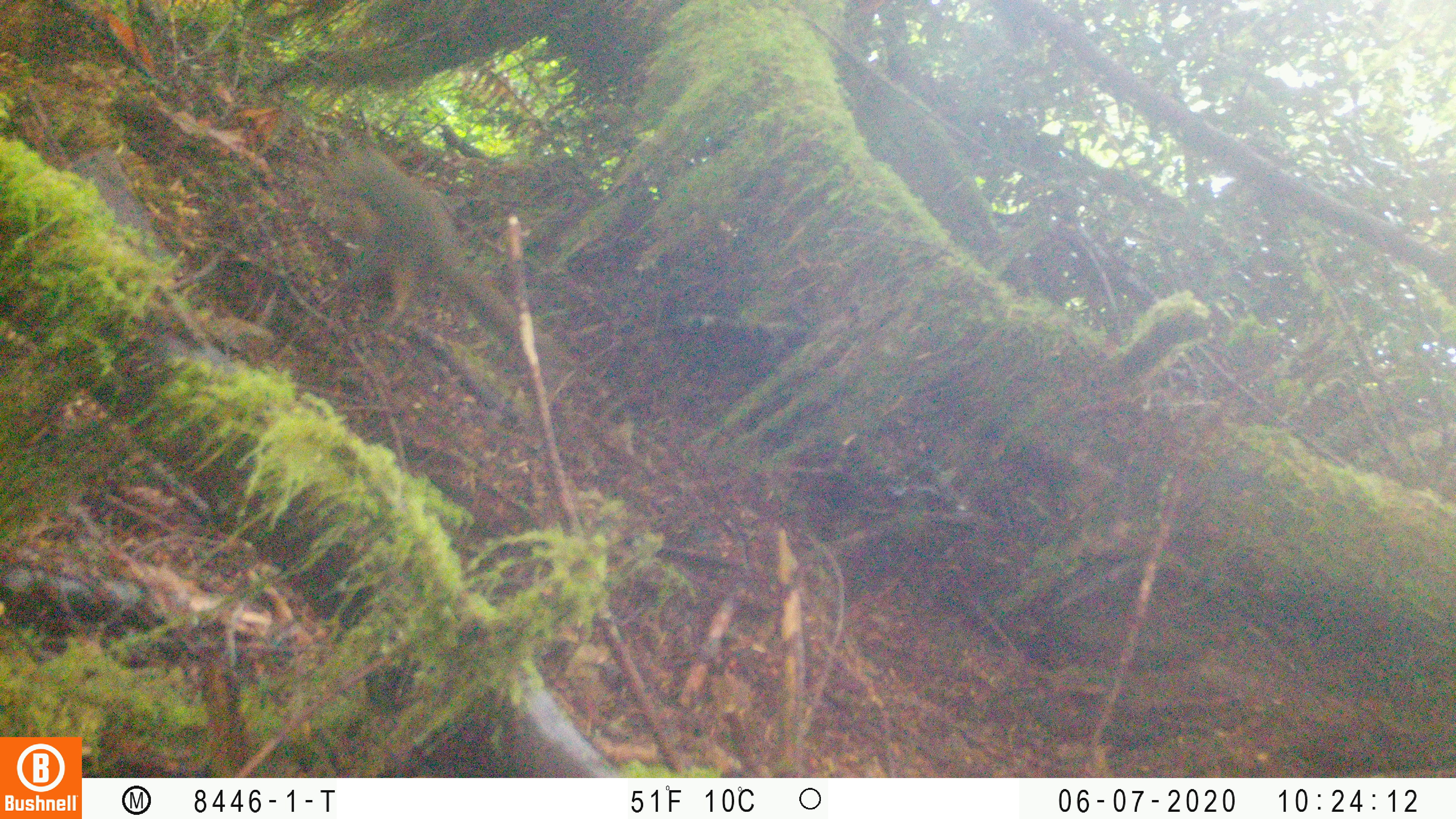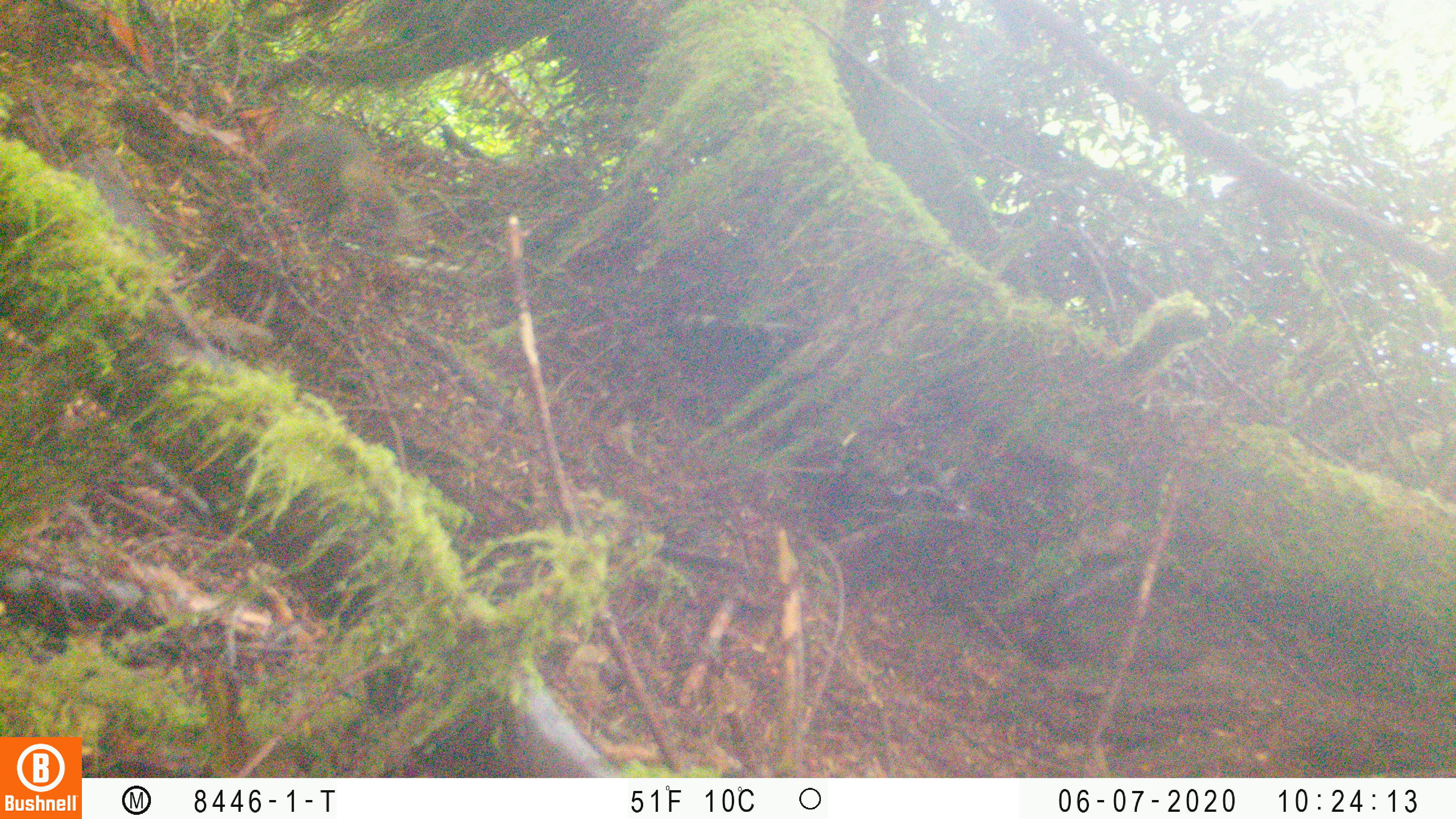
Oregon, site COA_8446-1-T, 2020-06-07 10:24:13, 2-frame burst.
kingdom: Animalia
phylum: Chordata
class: Mammalia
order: Rodentia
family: Sciuridae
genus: Tamiasciurus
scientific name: Tamiasciurus douglasii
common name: douglas squirrel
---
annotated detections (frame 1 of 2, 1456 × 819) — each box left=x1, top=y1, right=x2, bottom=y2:
douglas squirrel: left=324, top=133, right=507, bottom=347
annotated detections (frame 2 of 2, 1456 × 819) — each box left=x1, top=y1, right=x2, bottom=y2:
douglas squirrel: left=259, top=106, right=403, bottom=226